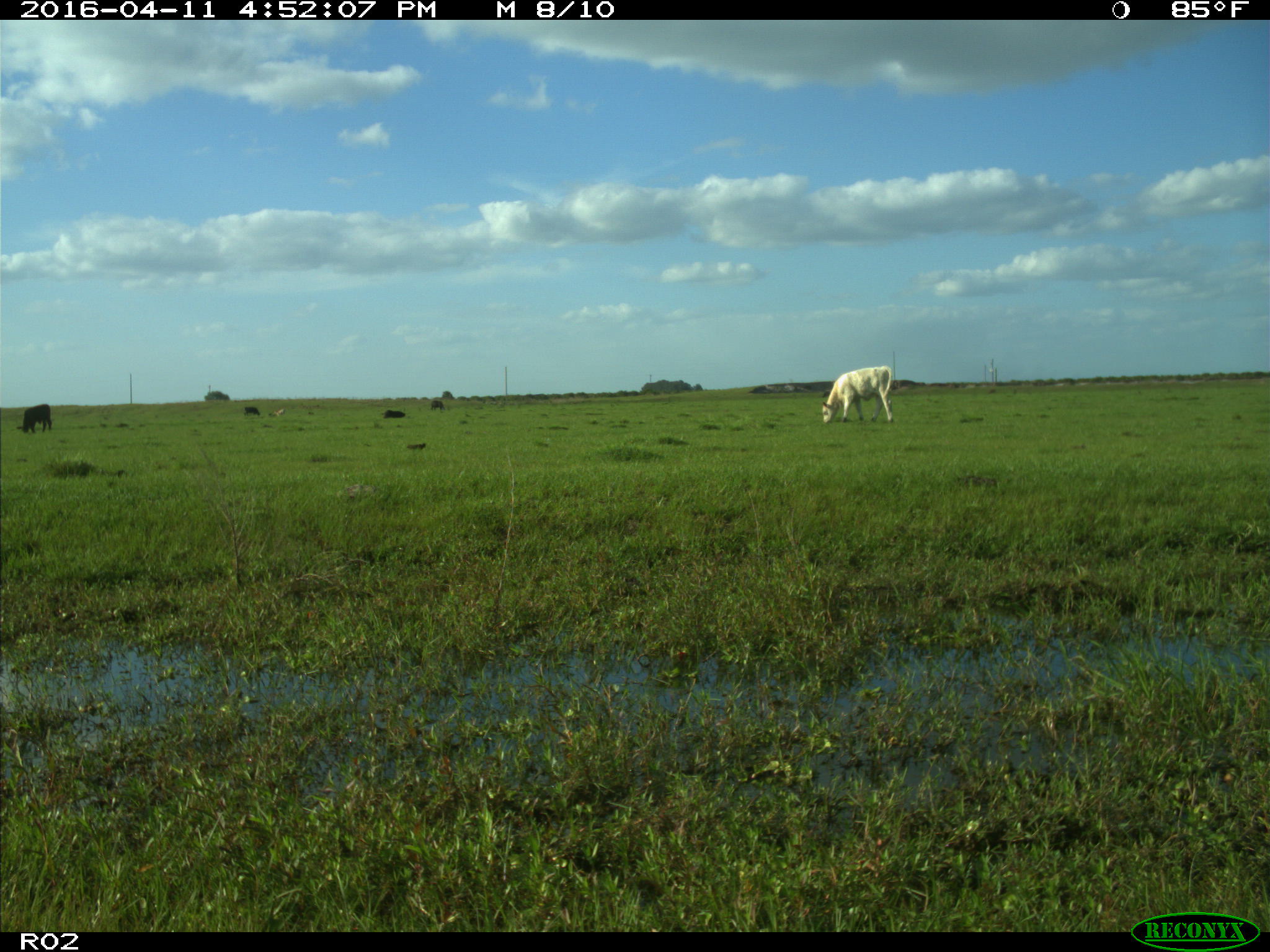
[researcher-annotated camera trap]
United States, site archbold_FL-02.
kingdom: Animalia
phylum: Chordata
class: Mammalia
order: Artiodactyla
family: Bovidae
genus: Bos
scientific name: Bos taurus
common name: domestic cow